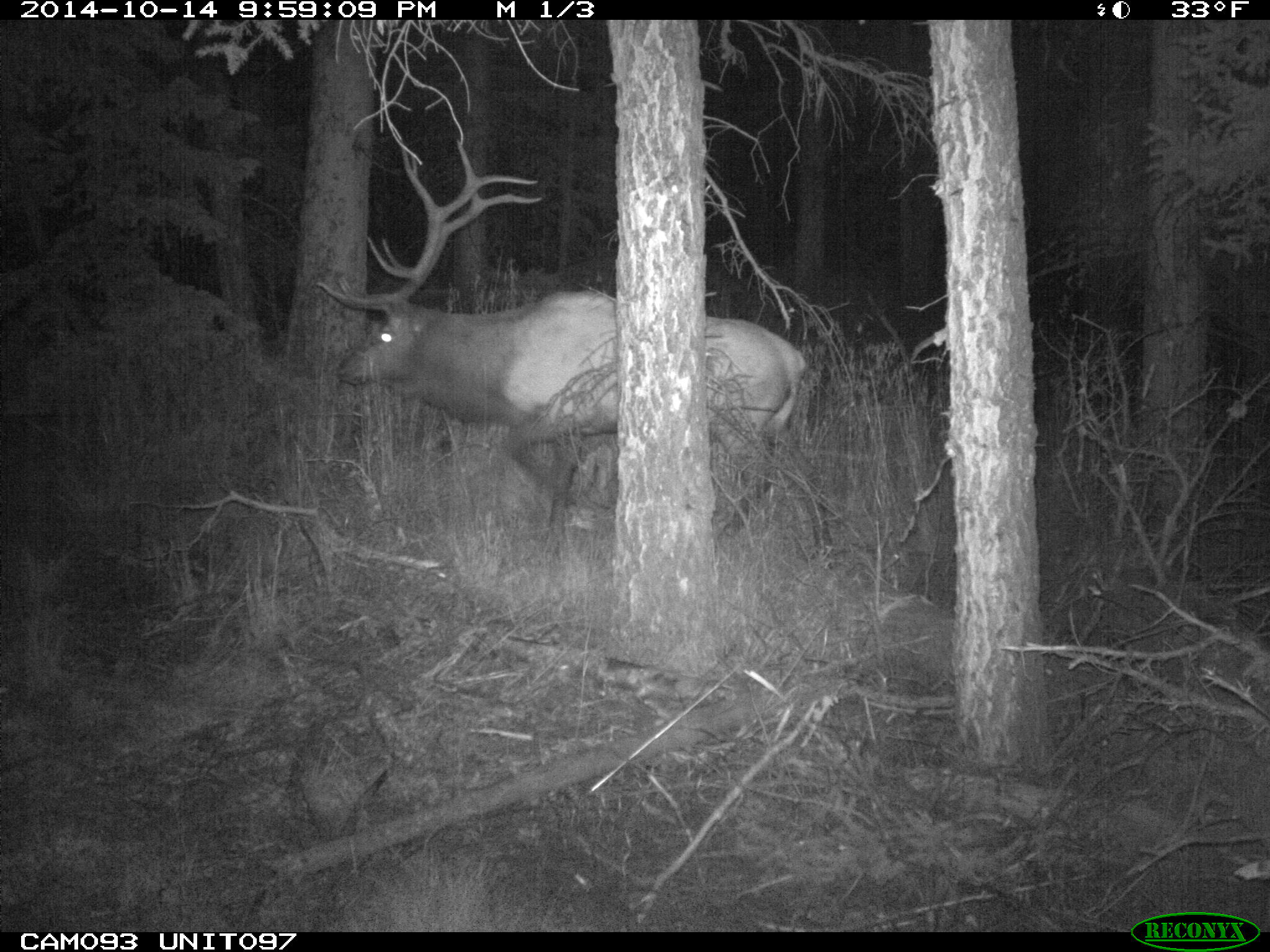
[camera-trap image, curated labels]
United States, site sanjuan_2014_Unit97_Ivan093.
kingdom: Animalia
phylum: Chordata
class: Mammalia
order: Artiodactyla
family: Cervidae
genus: Cervus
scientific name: Cervus elaphus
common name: red deer